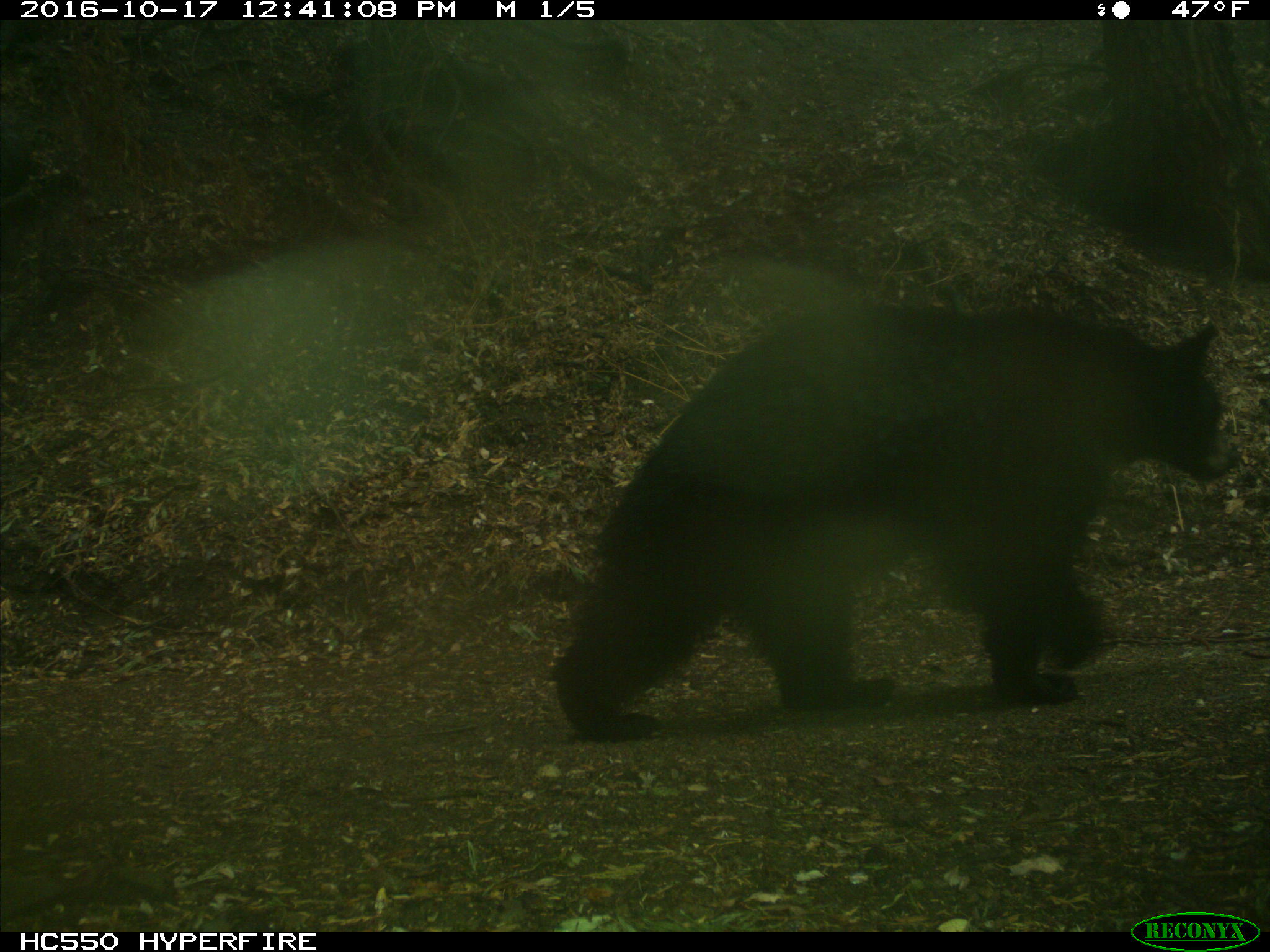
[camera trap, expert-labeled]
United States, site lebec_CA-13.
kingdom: Animalia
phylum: Chordata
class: Mammalia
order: Carnivora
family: Ursidae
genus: Ursus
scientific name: Ursus americanus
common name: american black bear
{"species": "Ursus americanus (american black bear)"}